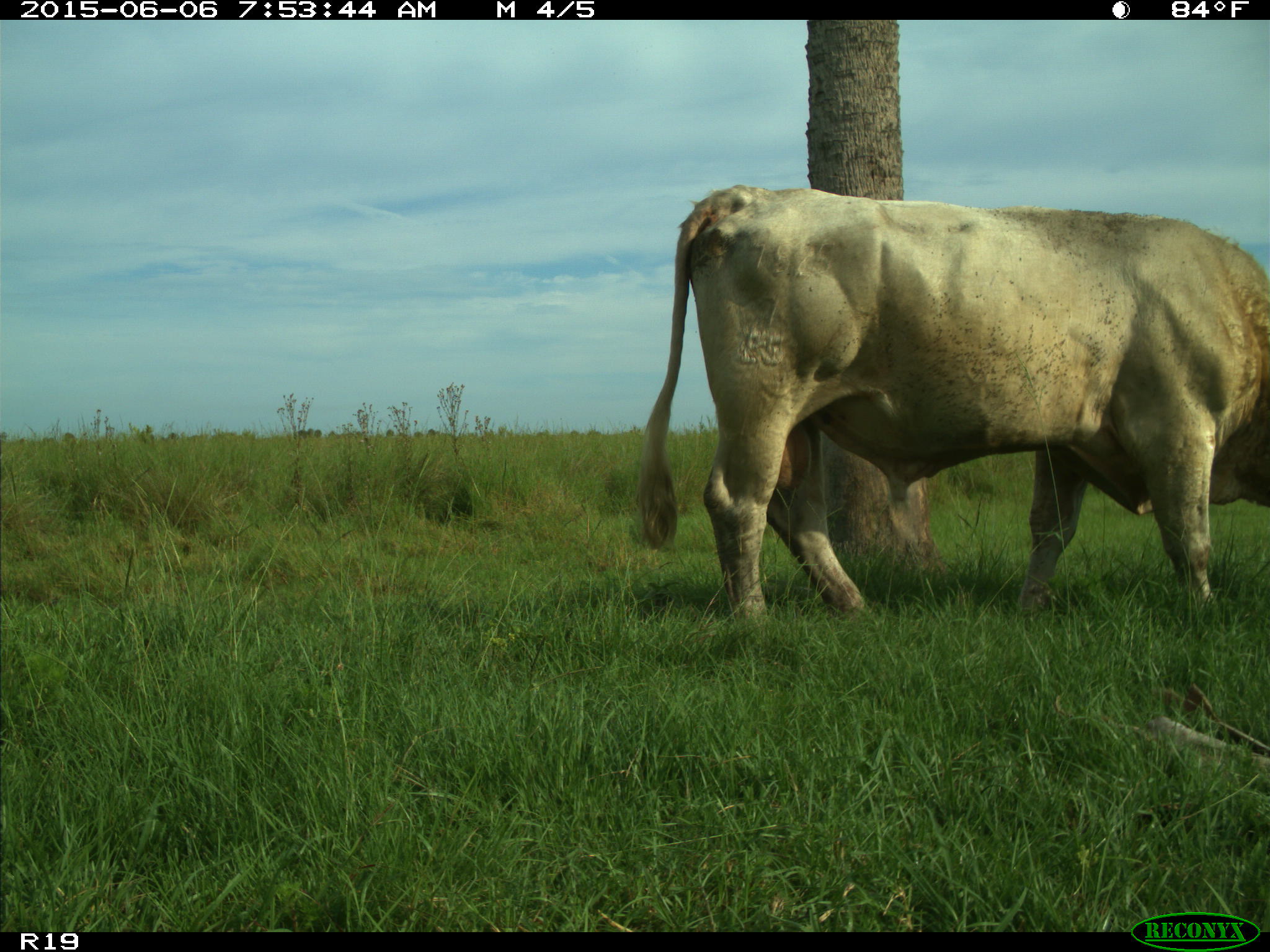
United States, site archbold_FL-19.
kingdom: Animalia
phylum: Chordata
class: Mammalia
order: Artiodactyla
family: Bovidae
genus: Bos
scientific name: Bos taurus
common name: domestic cow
Bos taurus (domestic cow).